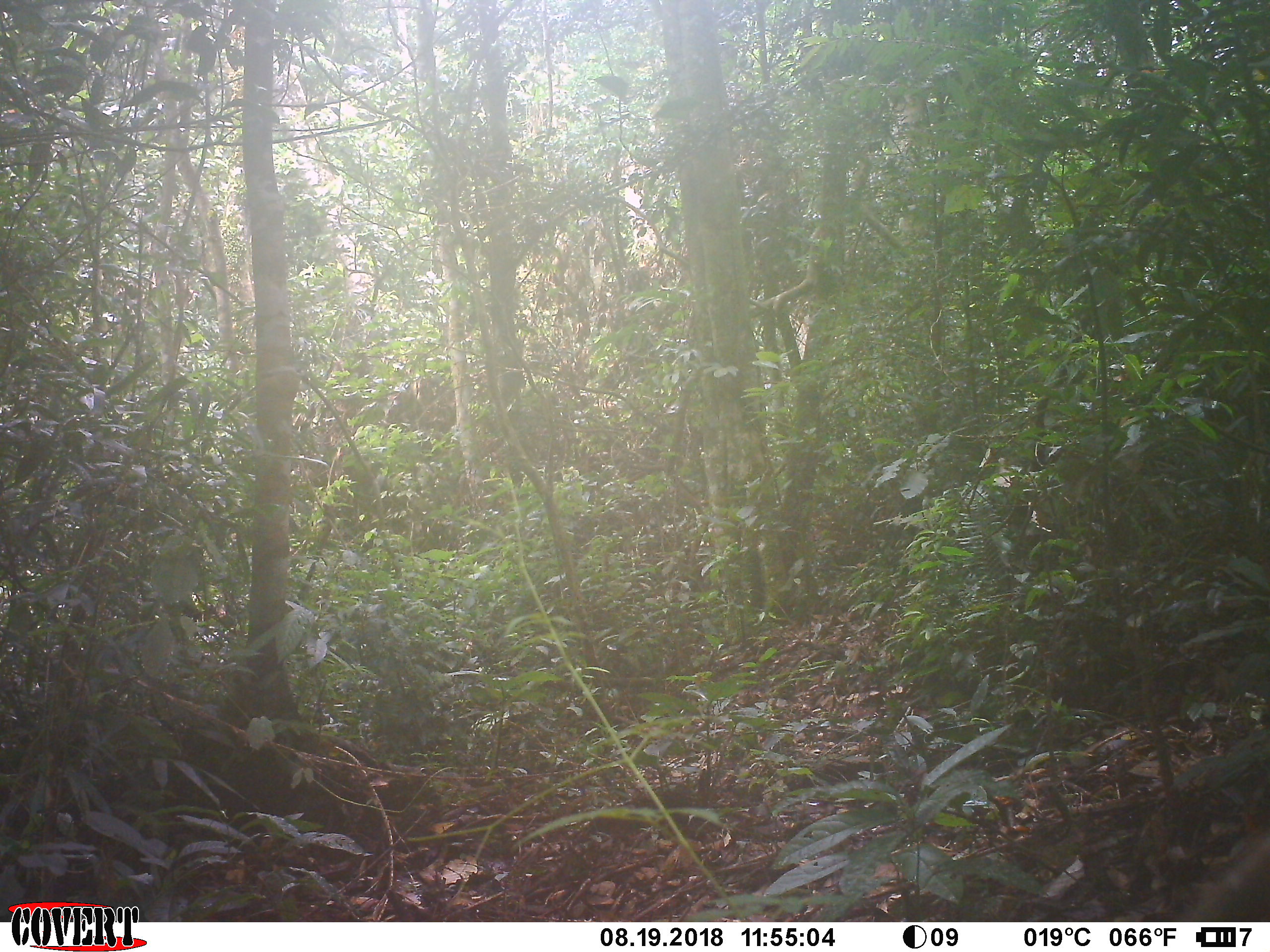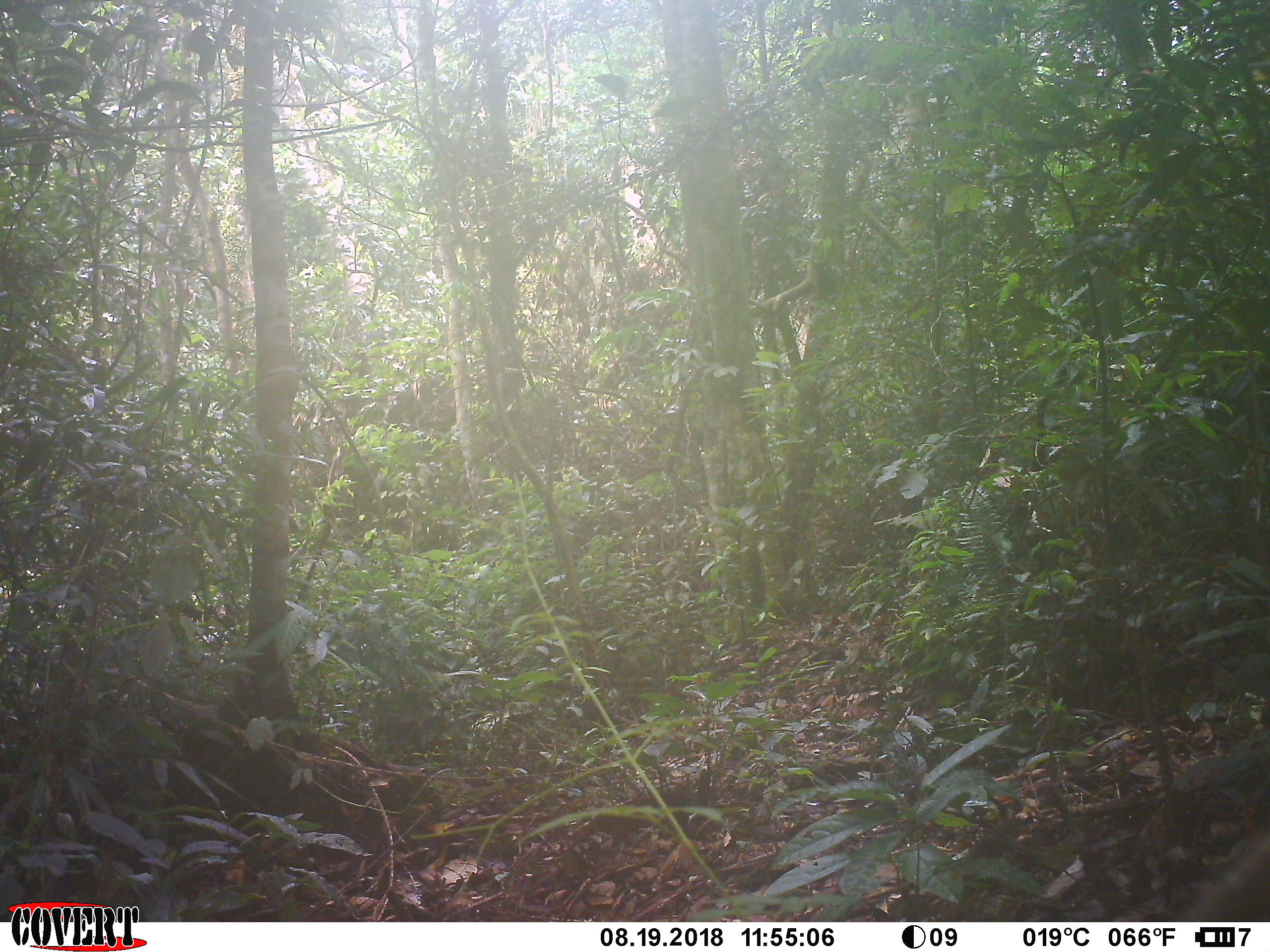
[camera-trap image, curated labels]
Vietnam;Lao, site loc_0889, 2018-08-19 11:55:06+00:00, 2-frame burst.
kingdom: Animalia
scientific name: Animalia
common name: animal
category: unidentified animal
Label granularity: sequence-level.